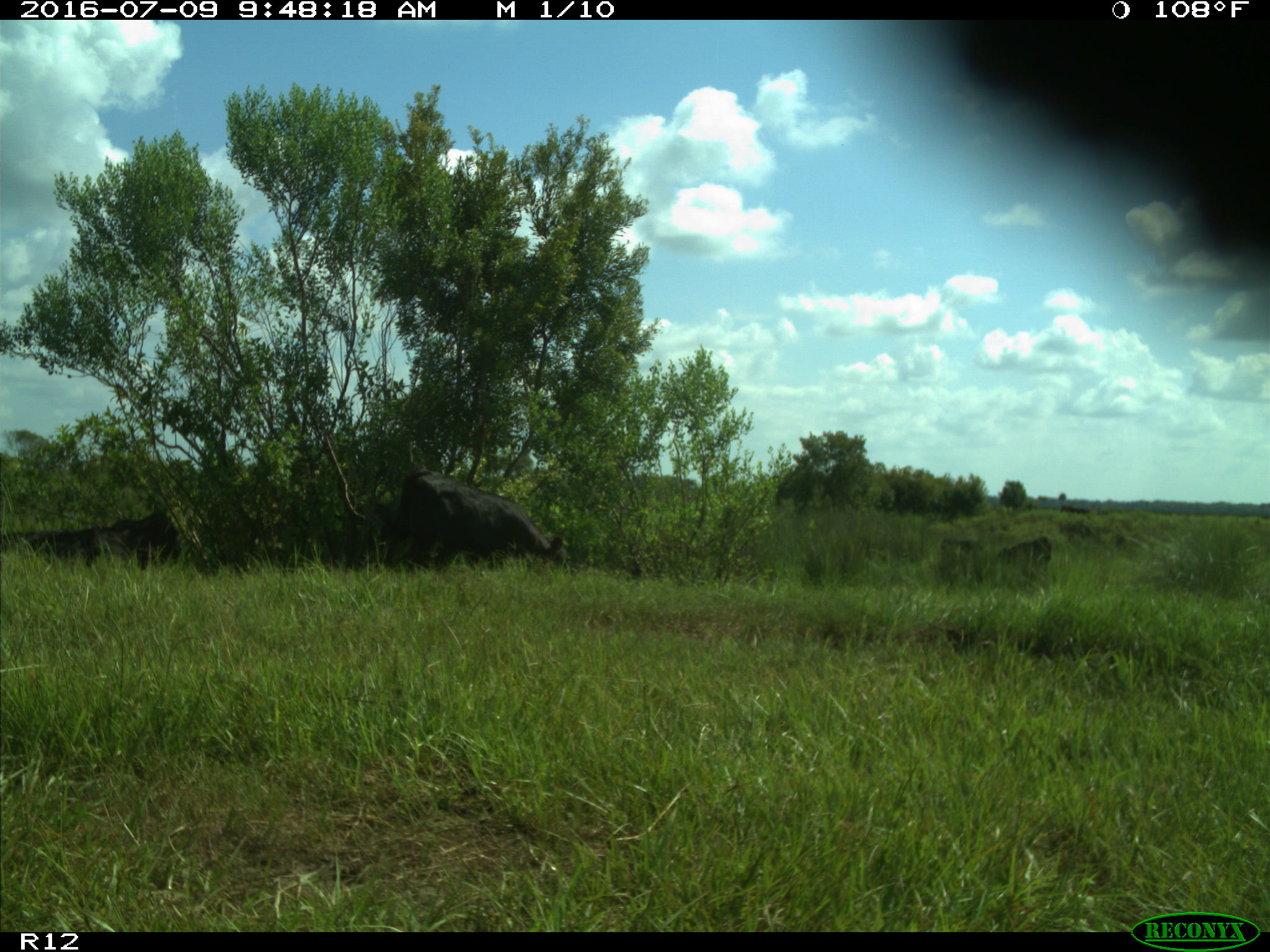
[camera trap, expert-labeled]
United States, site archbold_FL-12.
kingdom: Animalia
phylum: Chordata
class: Mammalia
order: Artiodactyla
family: Bovidae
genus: Bos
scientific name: Bos taurus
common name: domestic cow